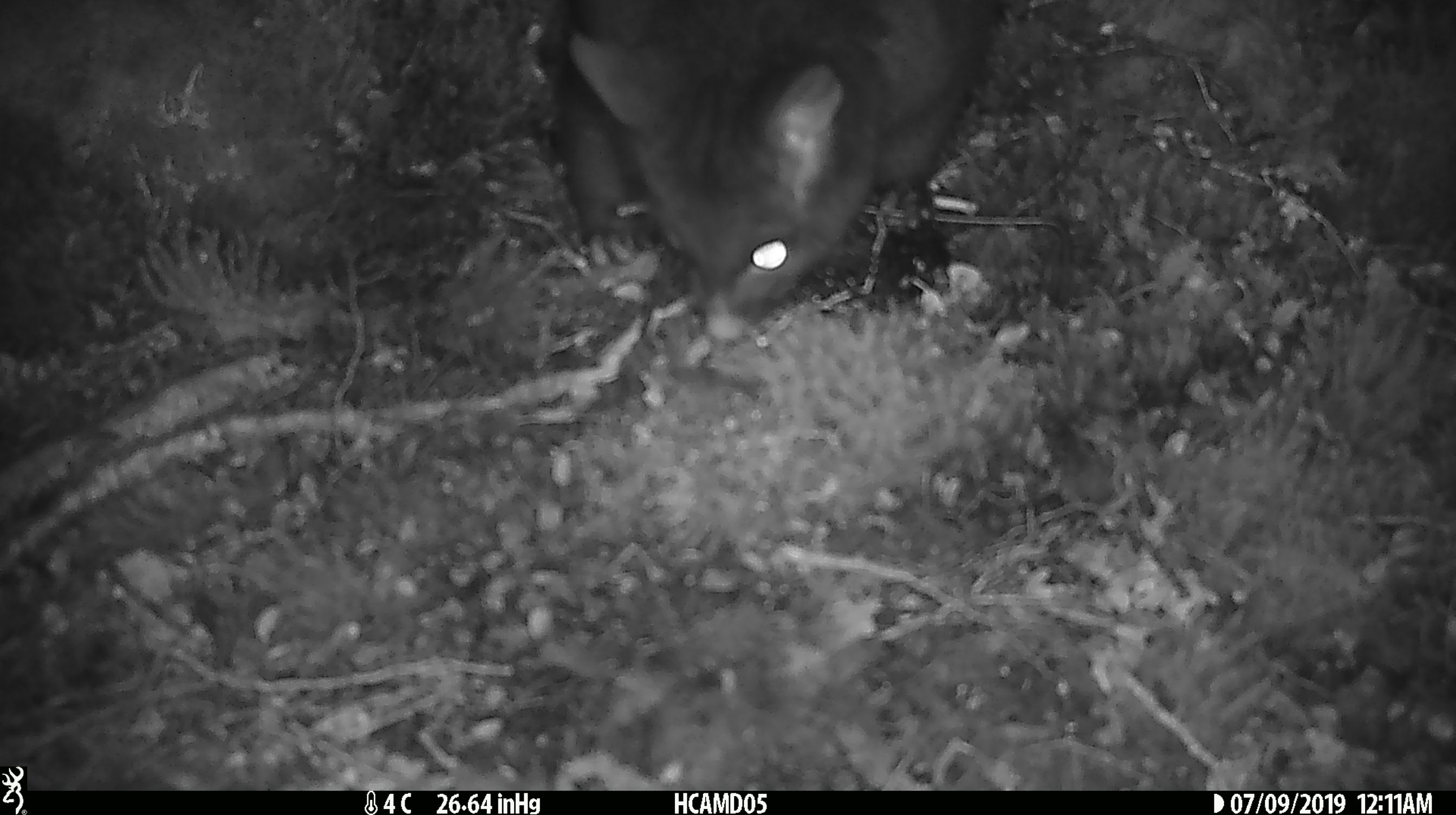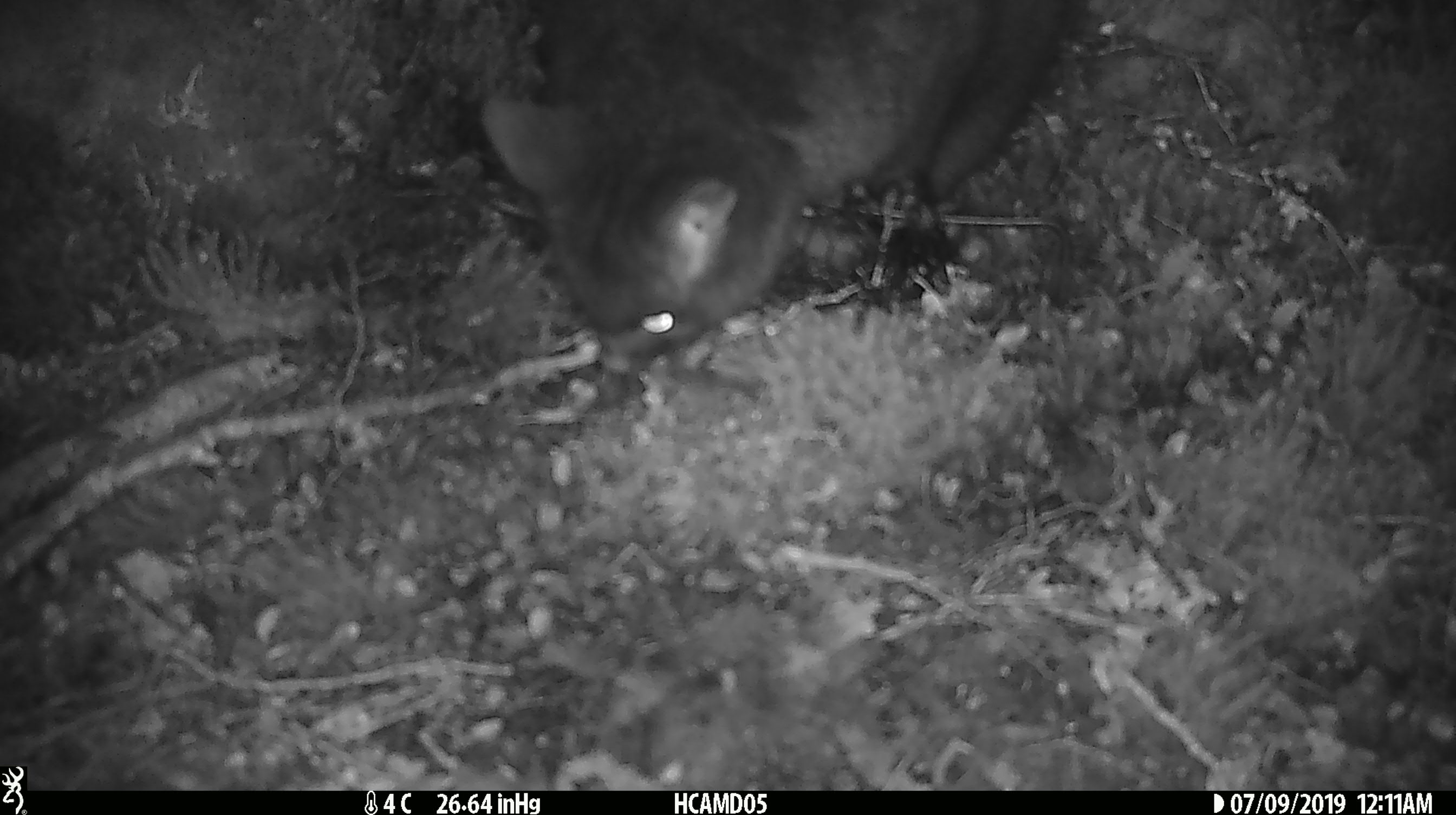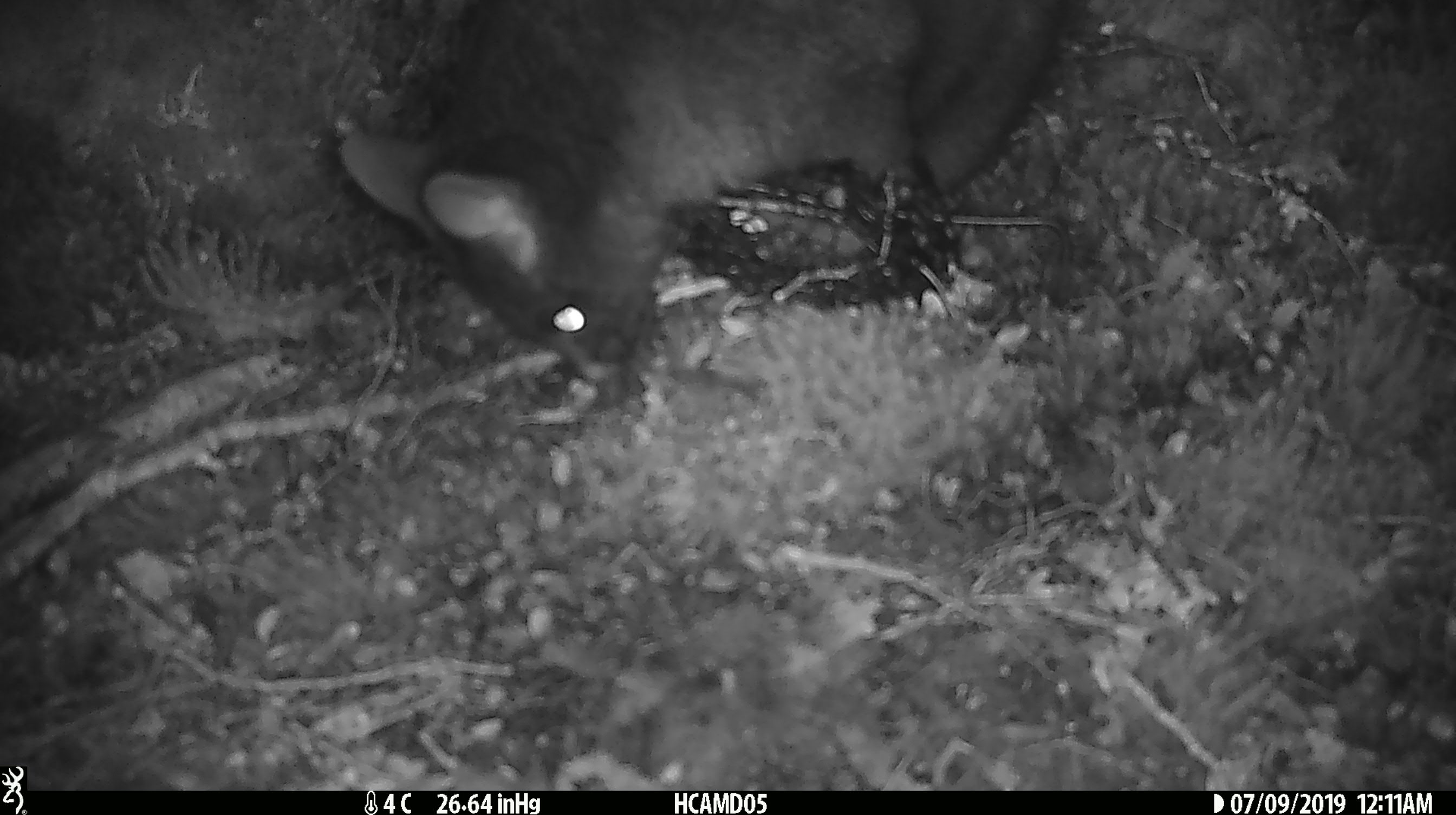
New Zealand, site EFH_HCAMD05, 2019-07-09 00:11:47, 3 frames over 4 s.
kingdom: Animalia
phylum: Chordata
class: Mammalia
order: Diprotodontia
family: Phalangeridae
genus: Trichosurus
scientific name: Trichosurus vulpecula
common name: common brushtail possum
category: possum